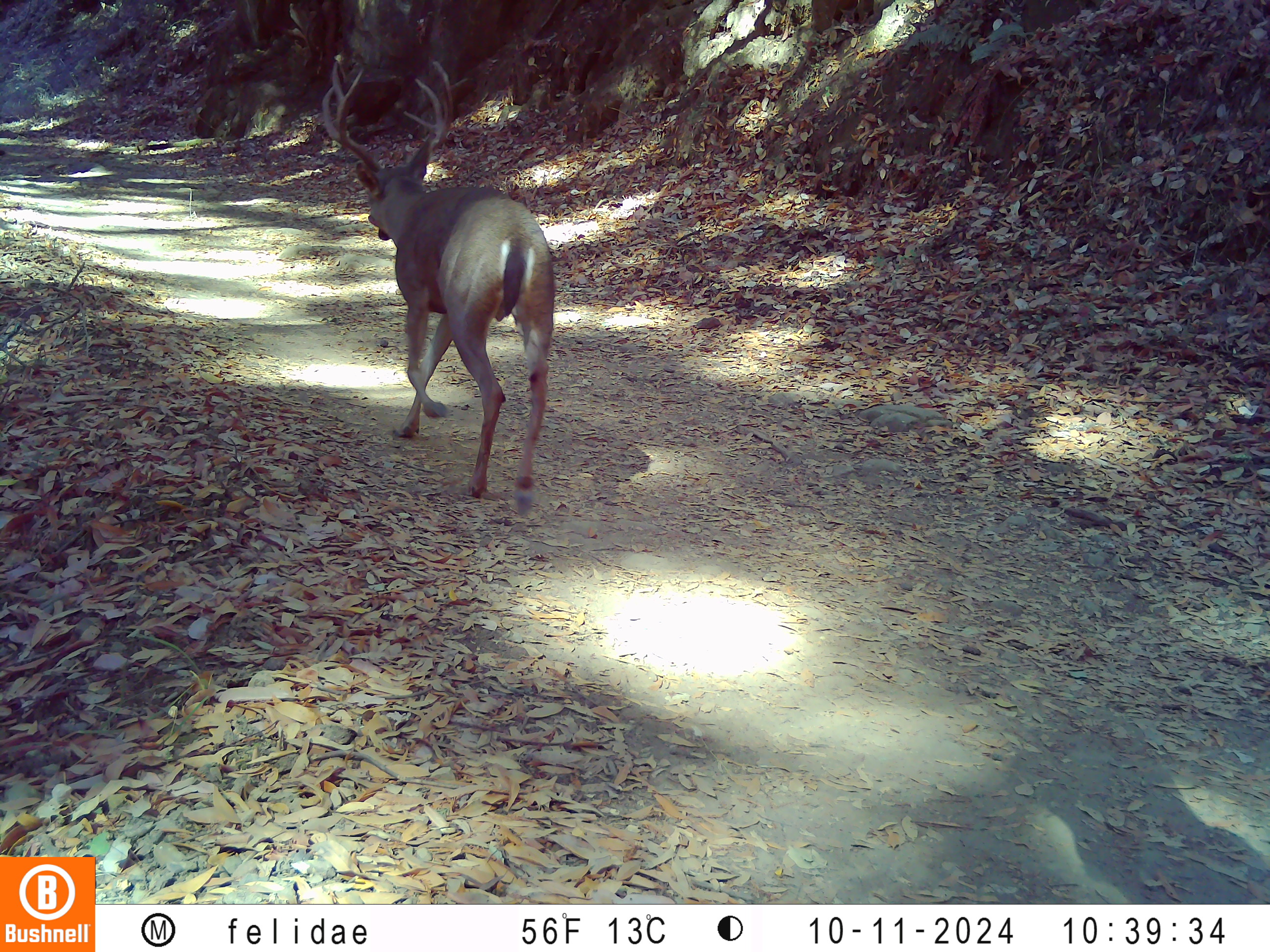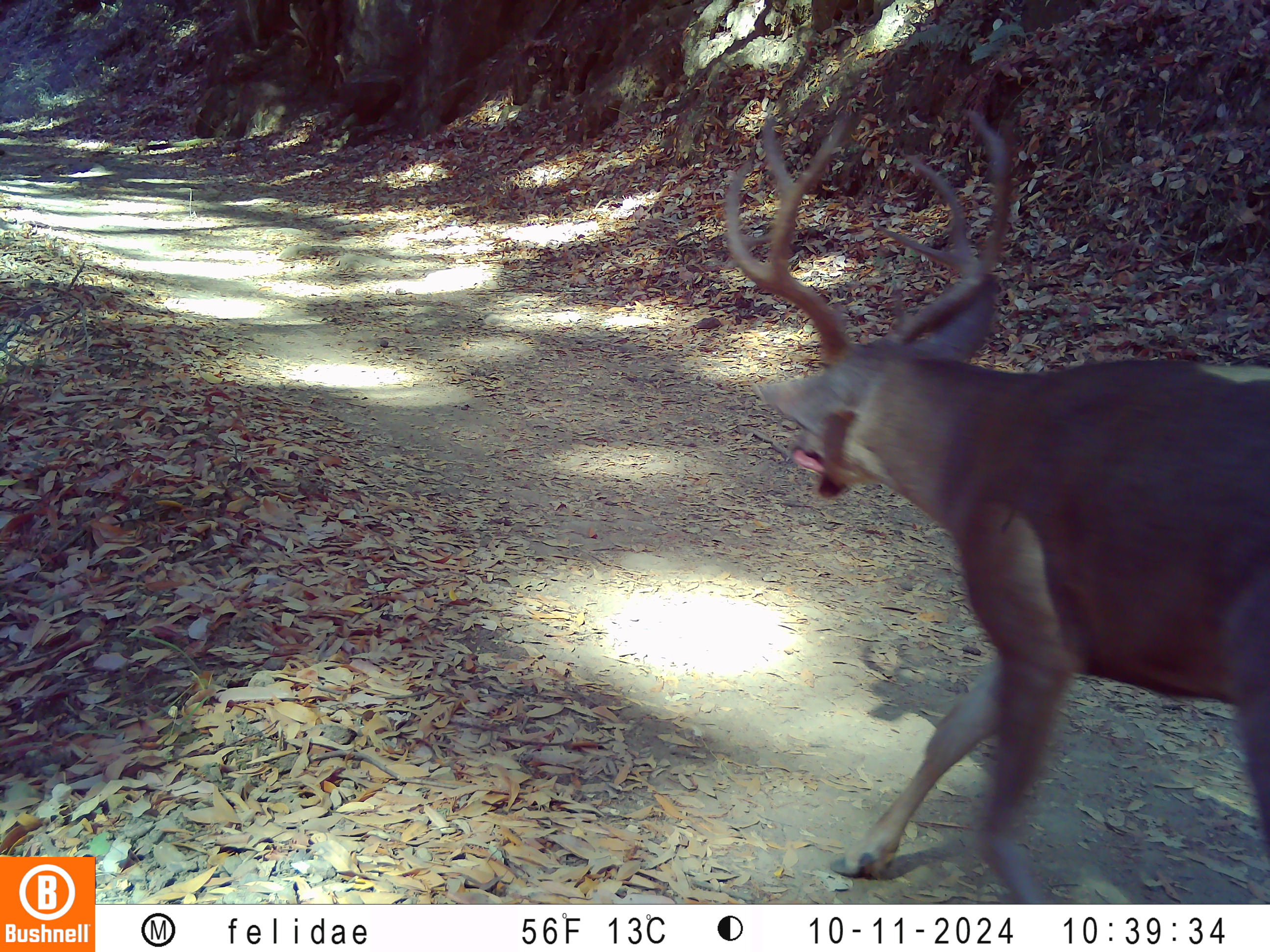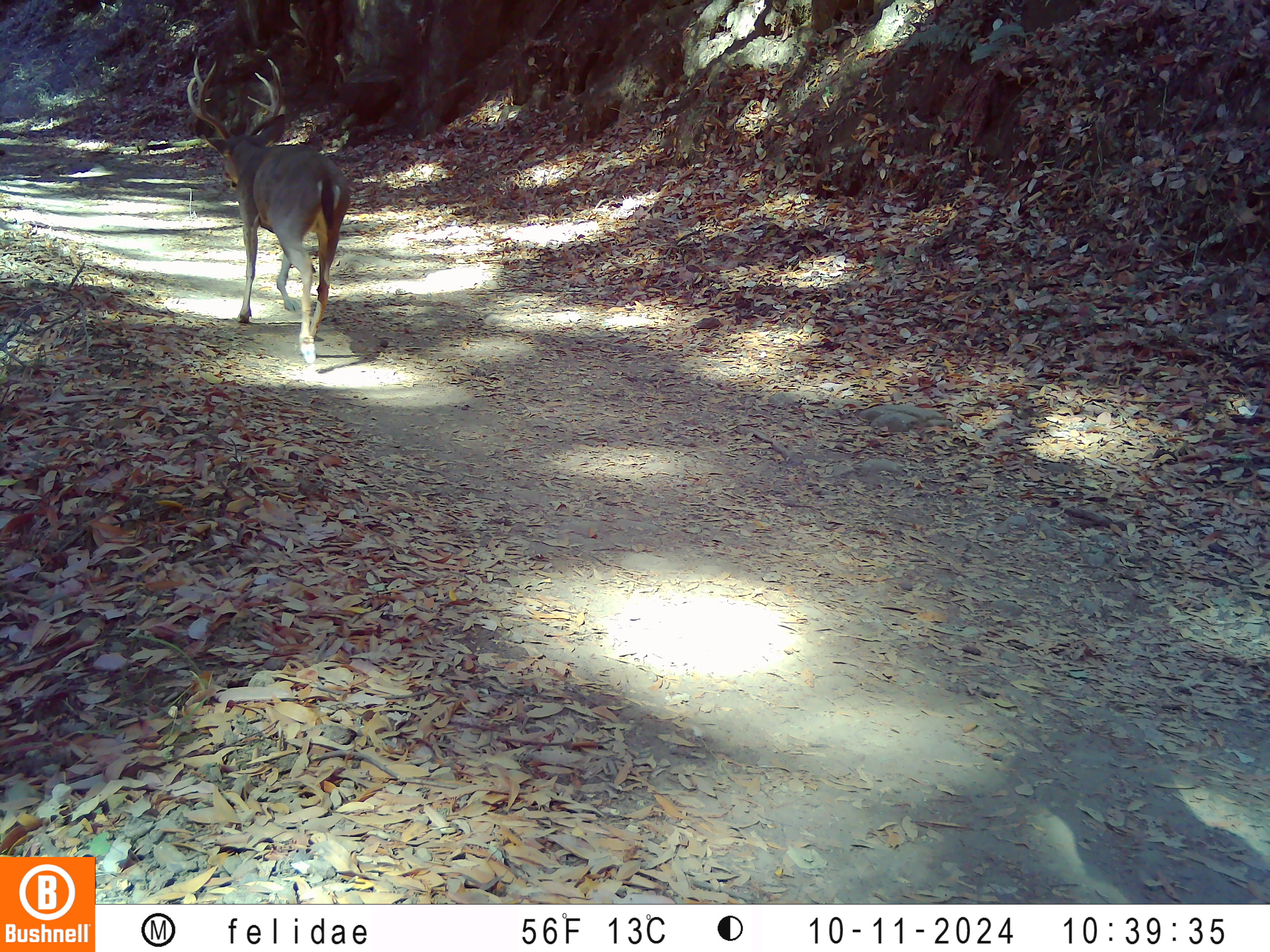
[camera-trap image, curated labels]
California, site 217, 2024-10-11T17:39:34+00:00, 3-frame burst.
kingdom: Animalia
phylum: Chordata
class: Mammalia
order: Artiodactyla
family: Cervidae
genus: Odocoileus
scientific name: Odocoileus hemionus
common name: mule deer